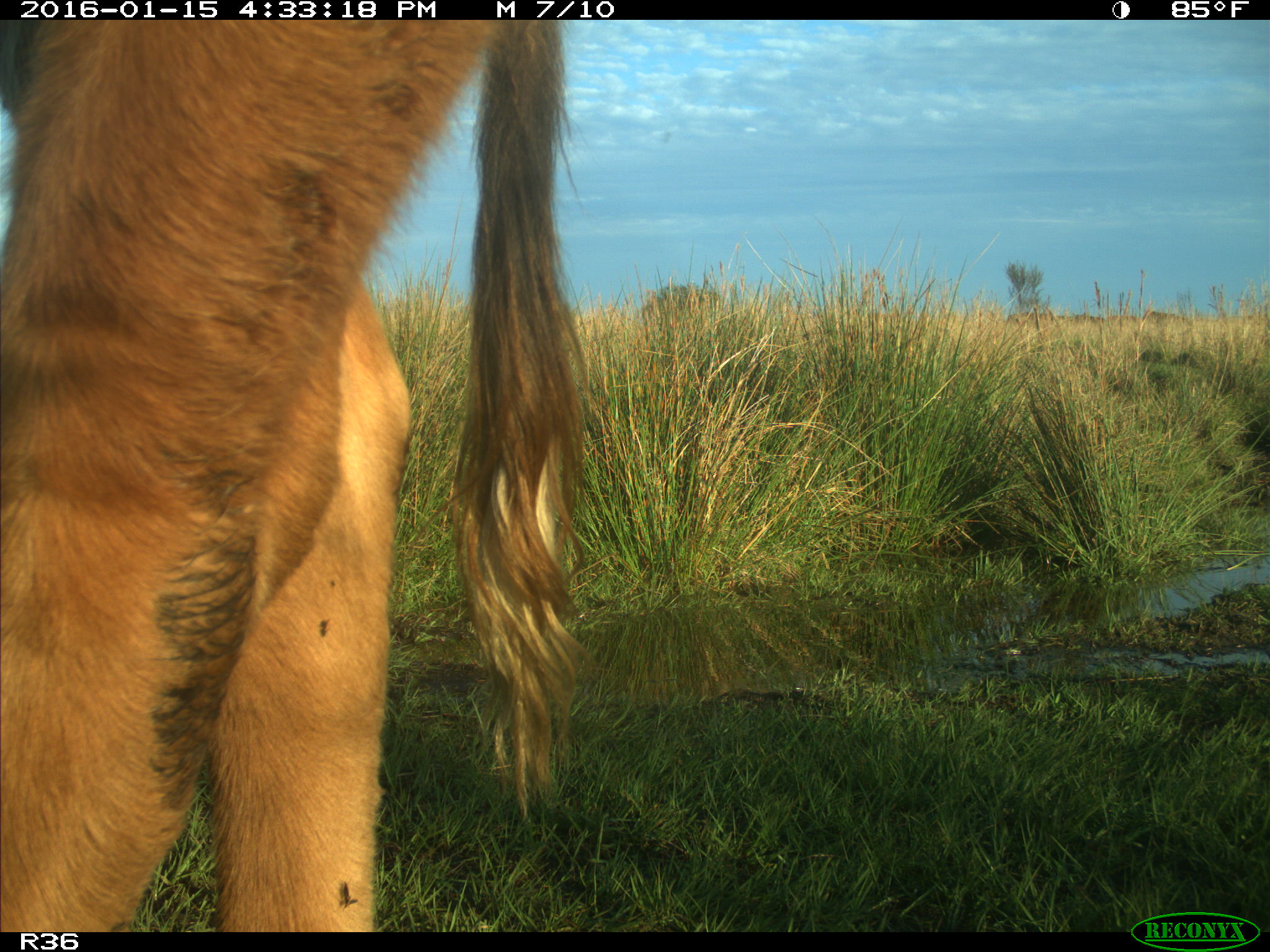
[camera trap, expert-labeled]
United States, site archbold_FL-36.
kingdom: Animalia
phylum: Chordata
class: Mammalia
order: Artiodactyla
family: Bovidae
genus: Bos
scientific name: Bos taurus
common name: domestic cow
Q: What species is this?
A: Bos taurus (domestic cow).